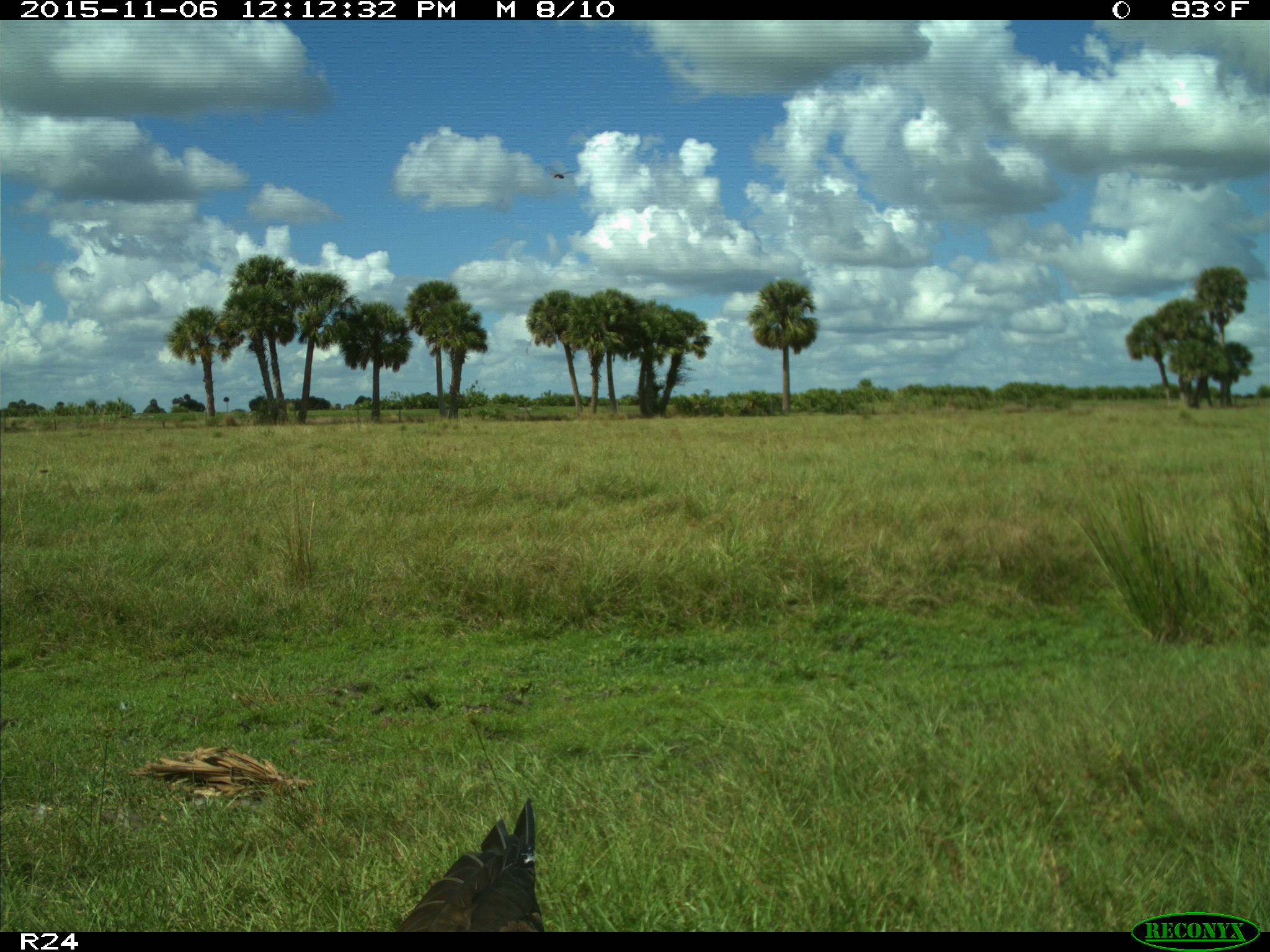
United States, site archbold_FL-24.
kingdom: Animalia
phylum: Chordata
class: Aves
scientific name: Aves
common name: birds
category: unidentified bird